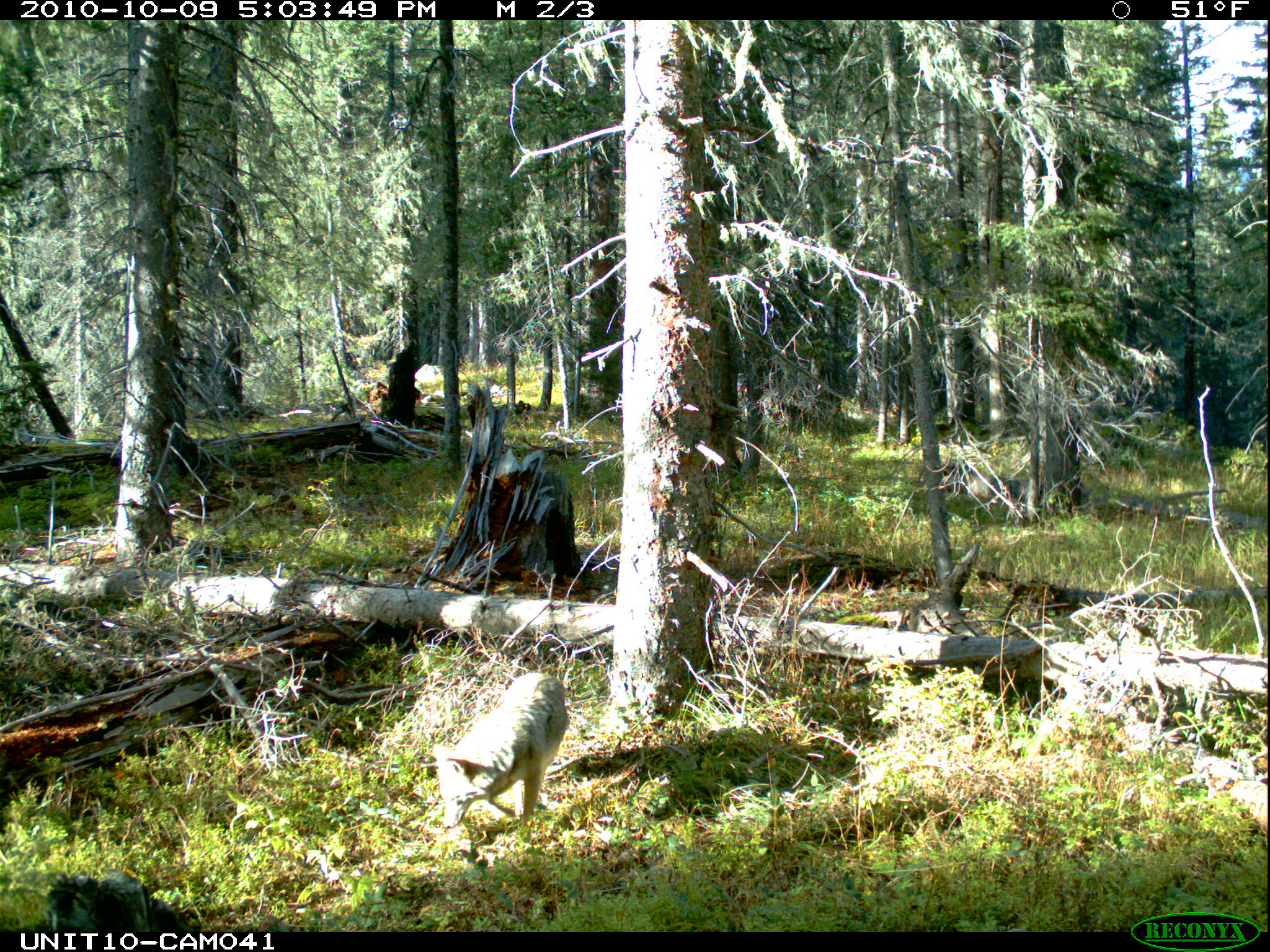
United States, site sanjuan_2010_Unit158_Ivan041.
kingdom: Animalia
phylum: Chordata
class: Mammalia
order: Carnivora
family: Canidae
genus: Canis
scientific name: Canis latrans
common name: coyote